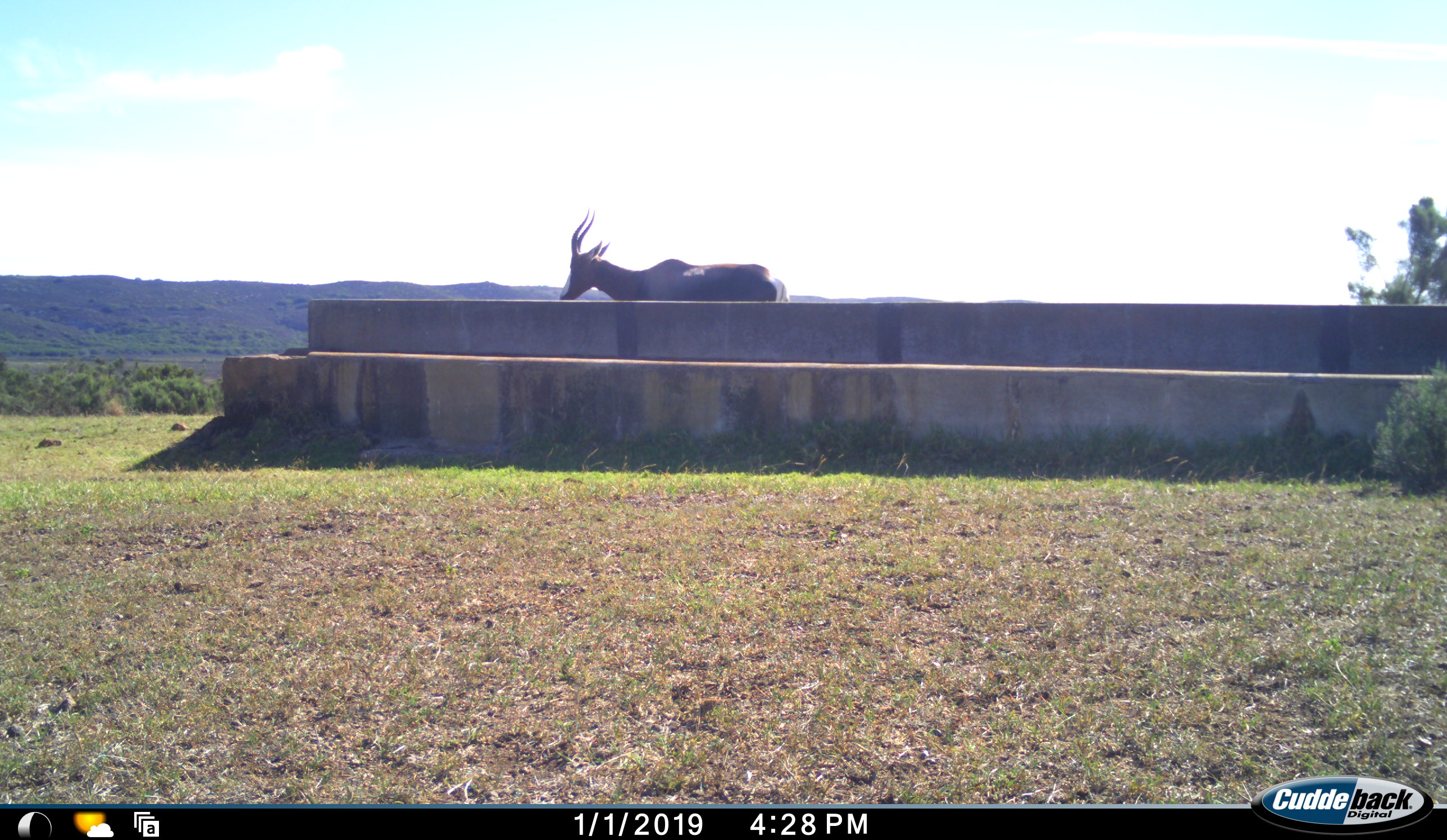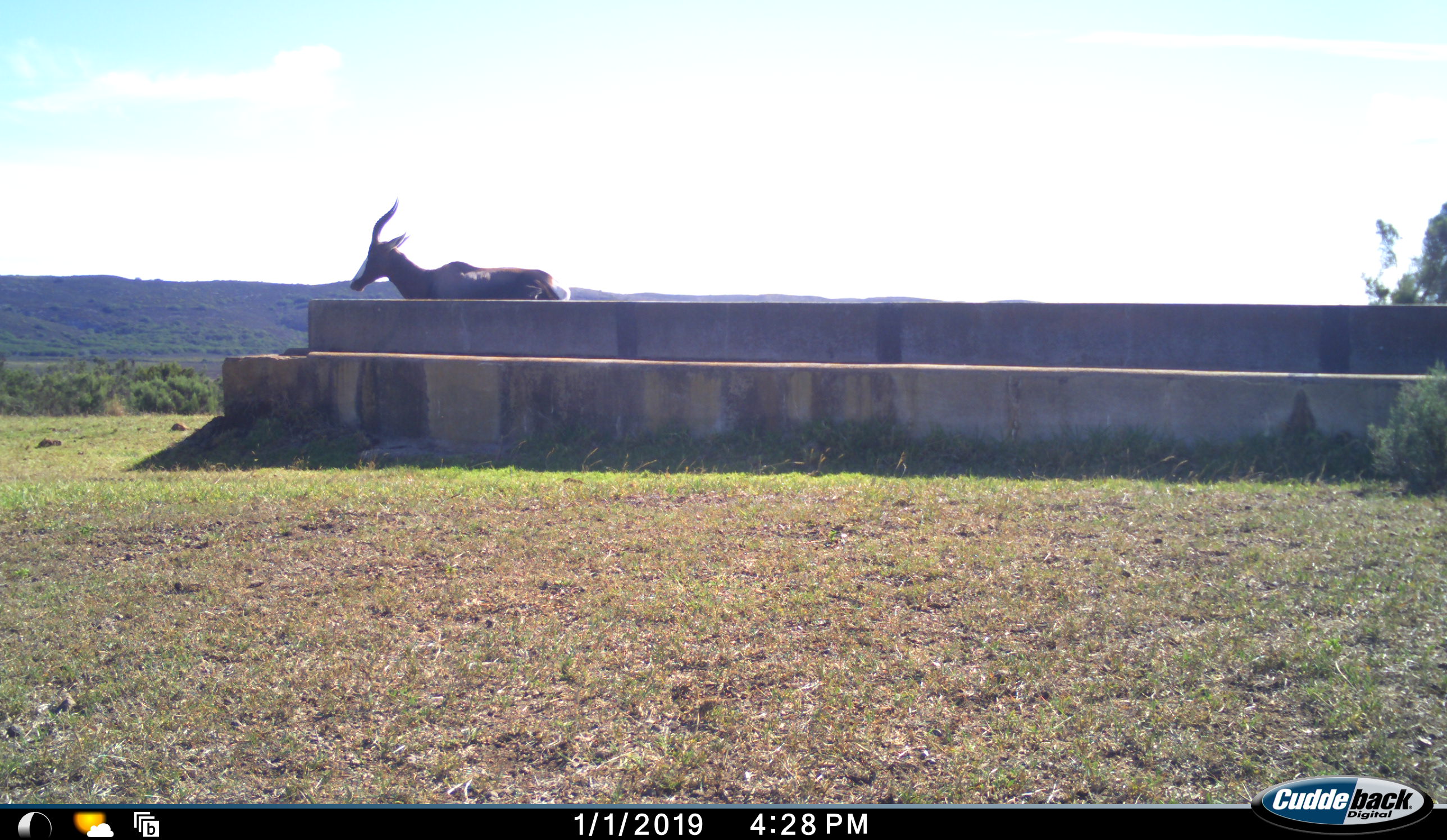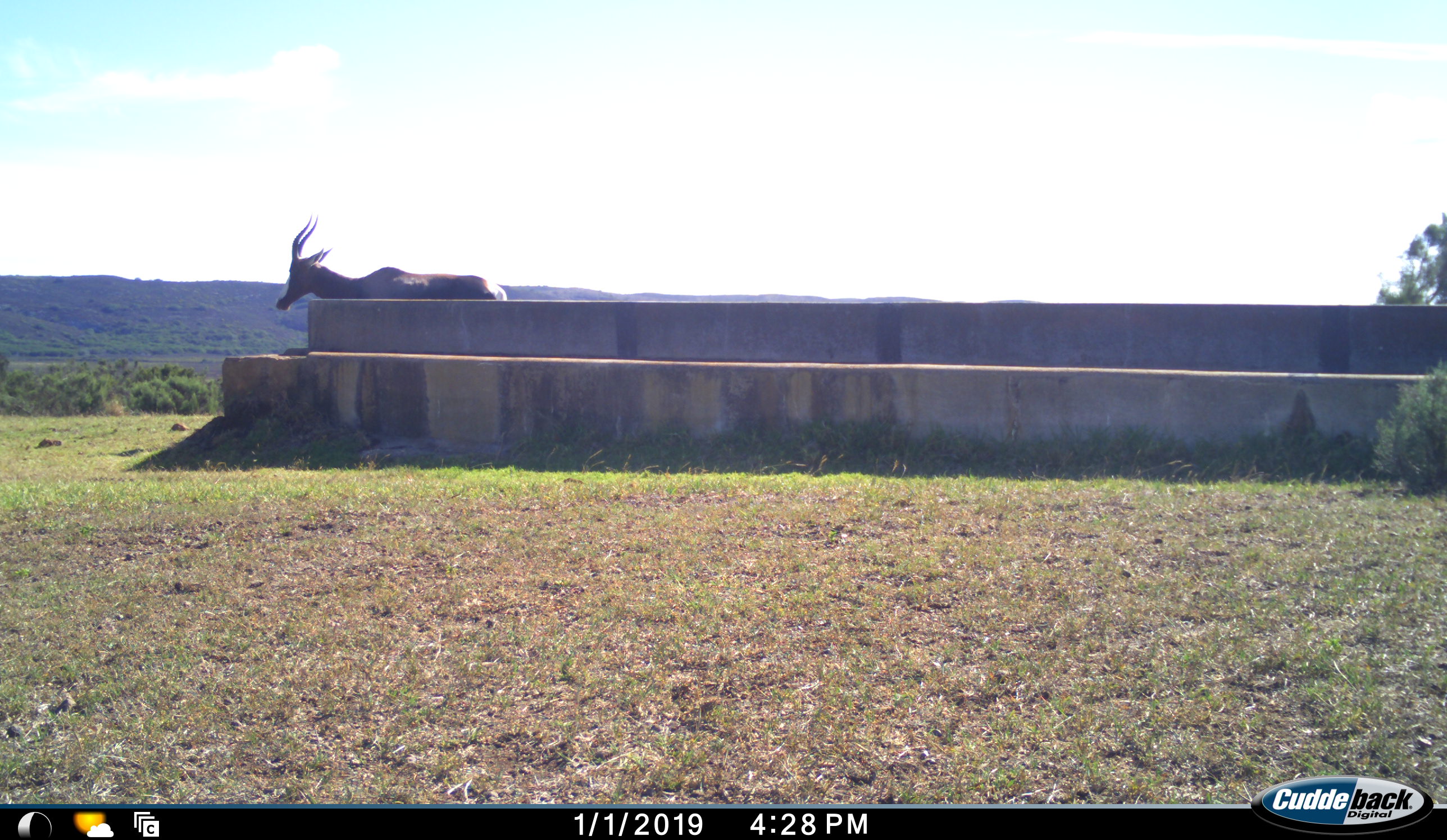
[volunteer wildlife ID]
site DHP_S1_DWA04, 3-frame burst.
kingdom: Animalia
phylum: Chordata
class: Mammalia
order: Artiodactyla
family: Bovidae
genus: Damaliscus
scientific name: Damaliscus pygargus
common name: bontebok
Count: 1.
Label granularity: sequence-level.